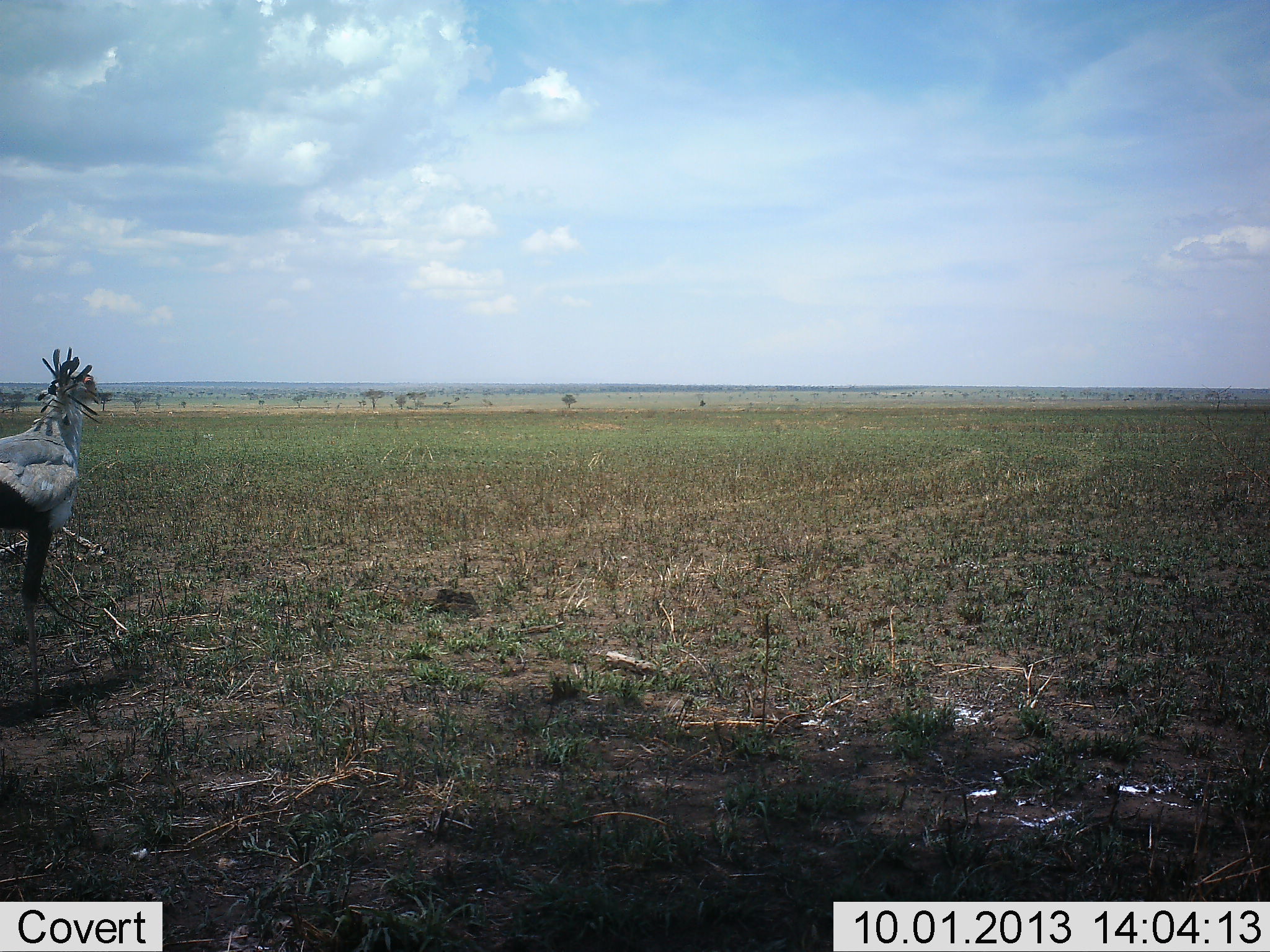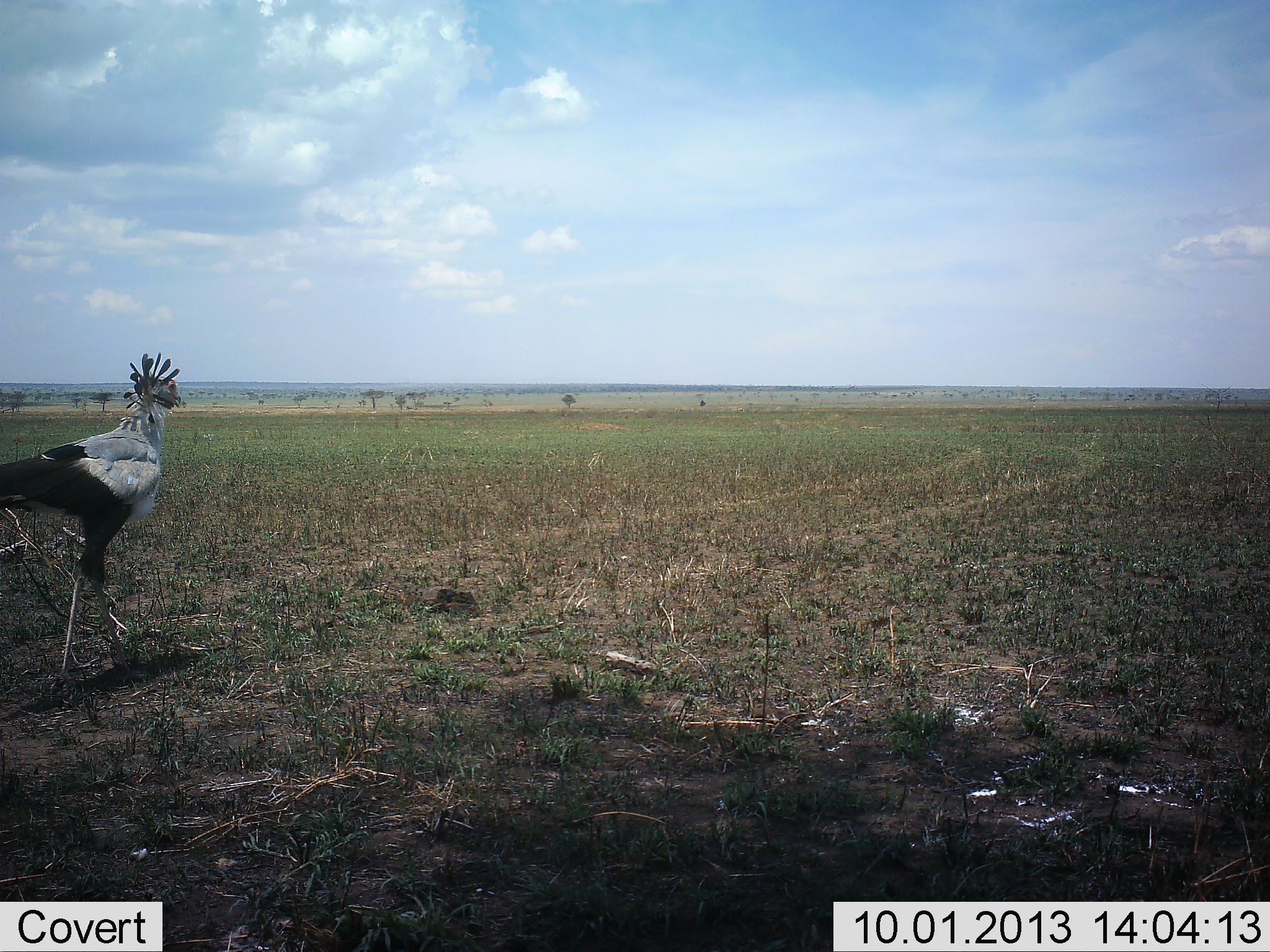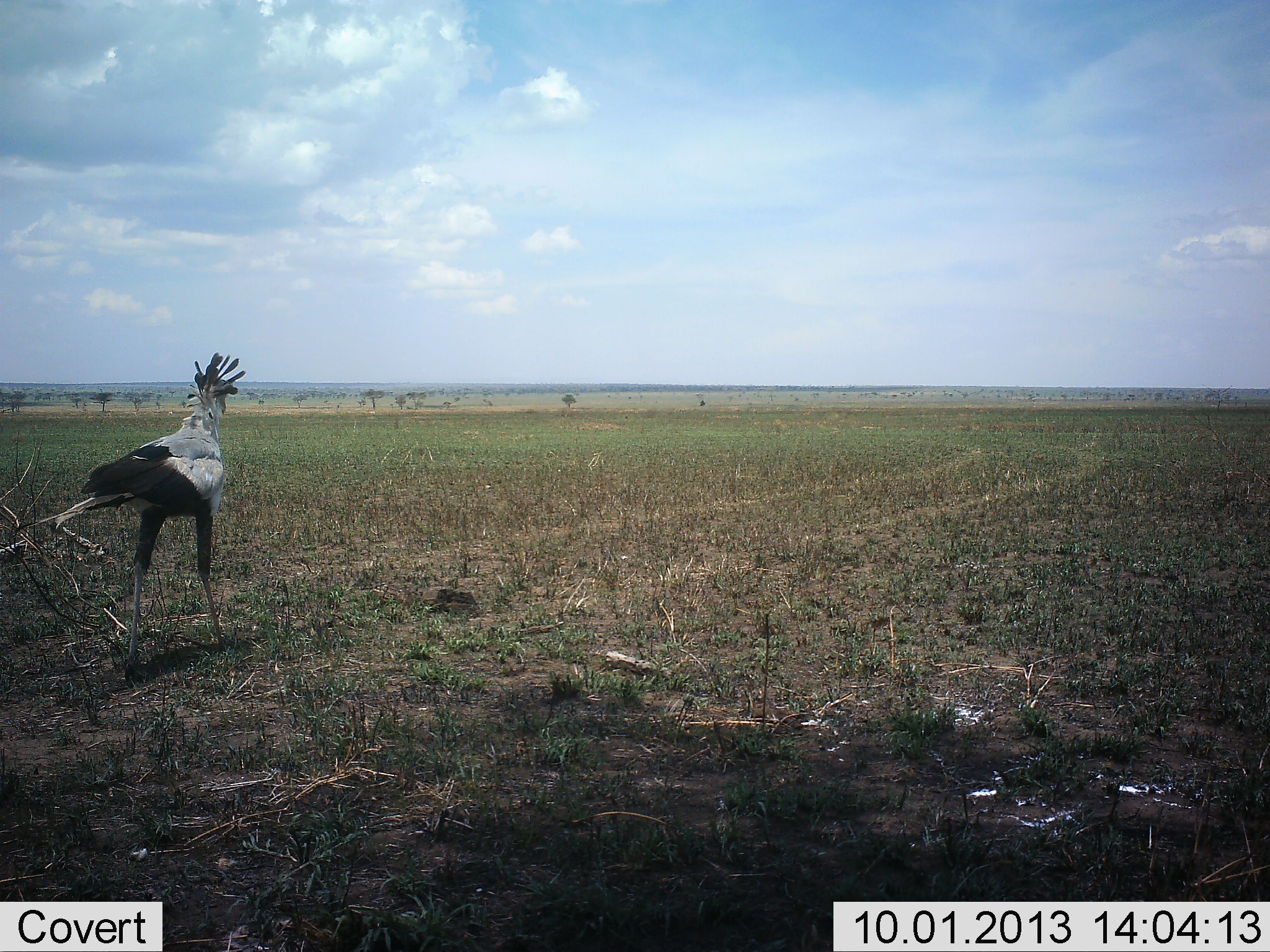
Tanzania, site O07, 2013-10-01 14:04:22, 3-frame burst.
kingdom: Animalia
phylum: Chordata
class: Aves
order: Accipitriformes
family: Sagittariidae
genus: Sagittarius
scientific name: Sagittarius serpentarius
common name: secretary bird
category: secretarybird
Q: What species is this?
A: Secretarybird (secretary bird) (Sagittarius serpentarius).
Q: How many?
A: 1.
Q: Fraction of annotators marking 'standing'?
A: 0%.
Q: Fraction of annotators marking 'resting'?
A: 5%.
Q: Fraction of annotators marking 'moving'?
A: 95%.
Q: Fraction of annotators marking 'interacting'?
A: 0%.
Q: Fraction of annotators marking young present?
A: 0%.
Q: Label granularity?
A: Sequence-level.